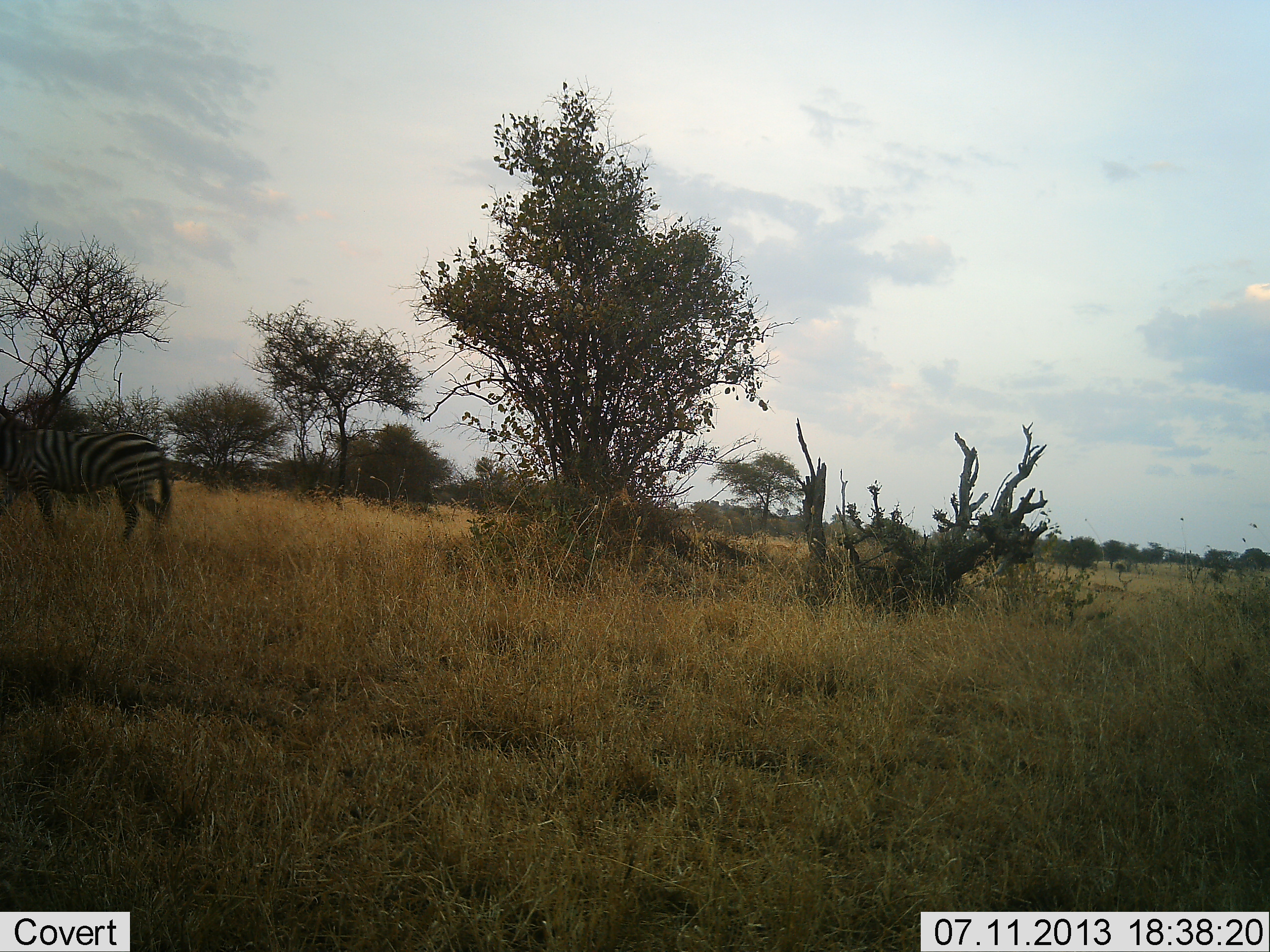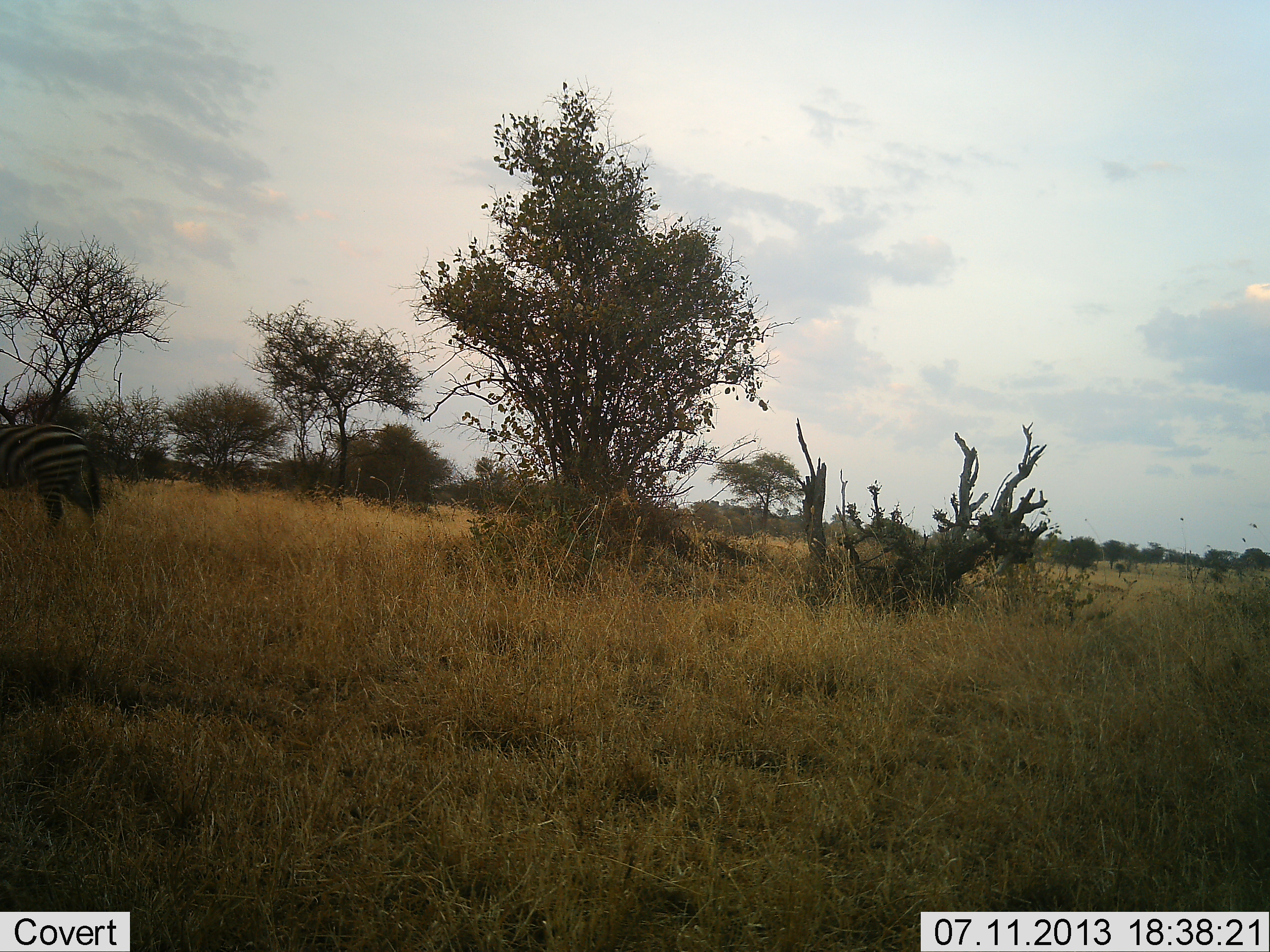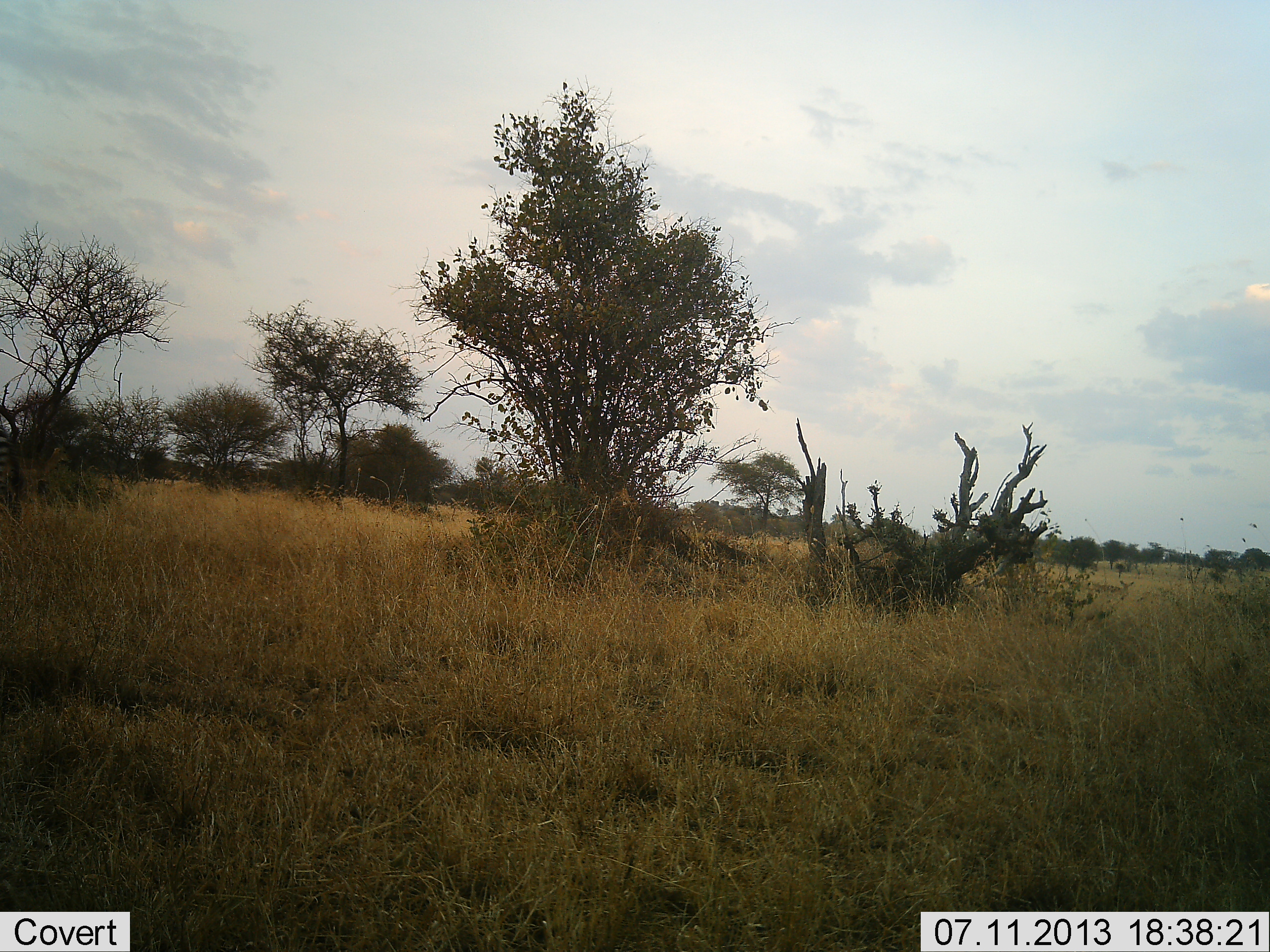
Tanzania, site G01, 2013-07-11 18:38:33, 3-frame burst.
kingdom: Animalia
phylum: Chordata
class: Mammalia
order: Perissodactyla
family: Equidae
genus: Equus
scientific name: Equus quagga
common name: plains zebra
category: zebra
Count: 1.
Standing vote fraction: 0%.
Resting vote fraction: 0%.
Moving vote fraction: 100%.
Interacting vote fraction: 0%.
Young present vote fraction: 0%.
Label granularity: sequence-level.